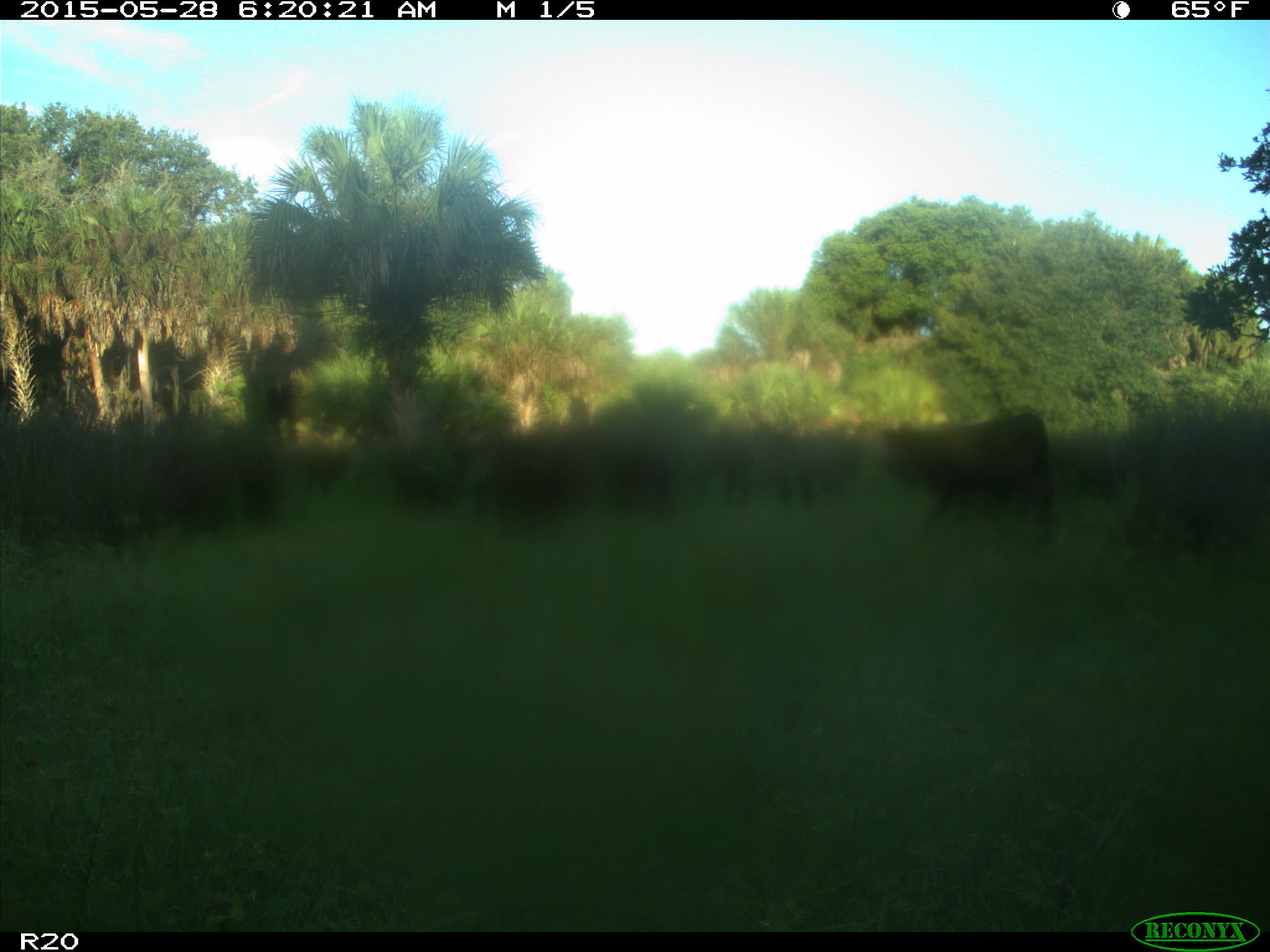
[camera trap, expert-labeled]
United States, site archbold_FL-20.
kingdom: Animalia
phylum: Chordata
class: Mammalia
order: Artiodactyla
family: Bovidae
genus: Bos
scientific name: Bos taurus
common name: domestic cow